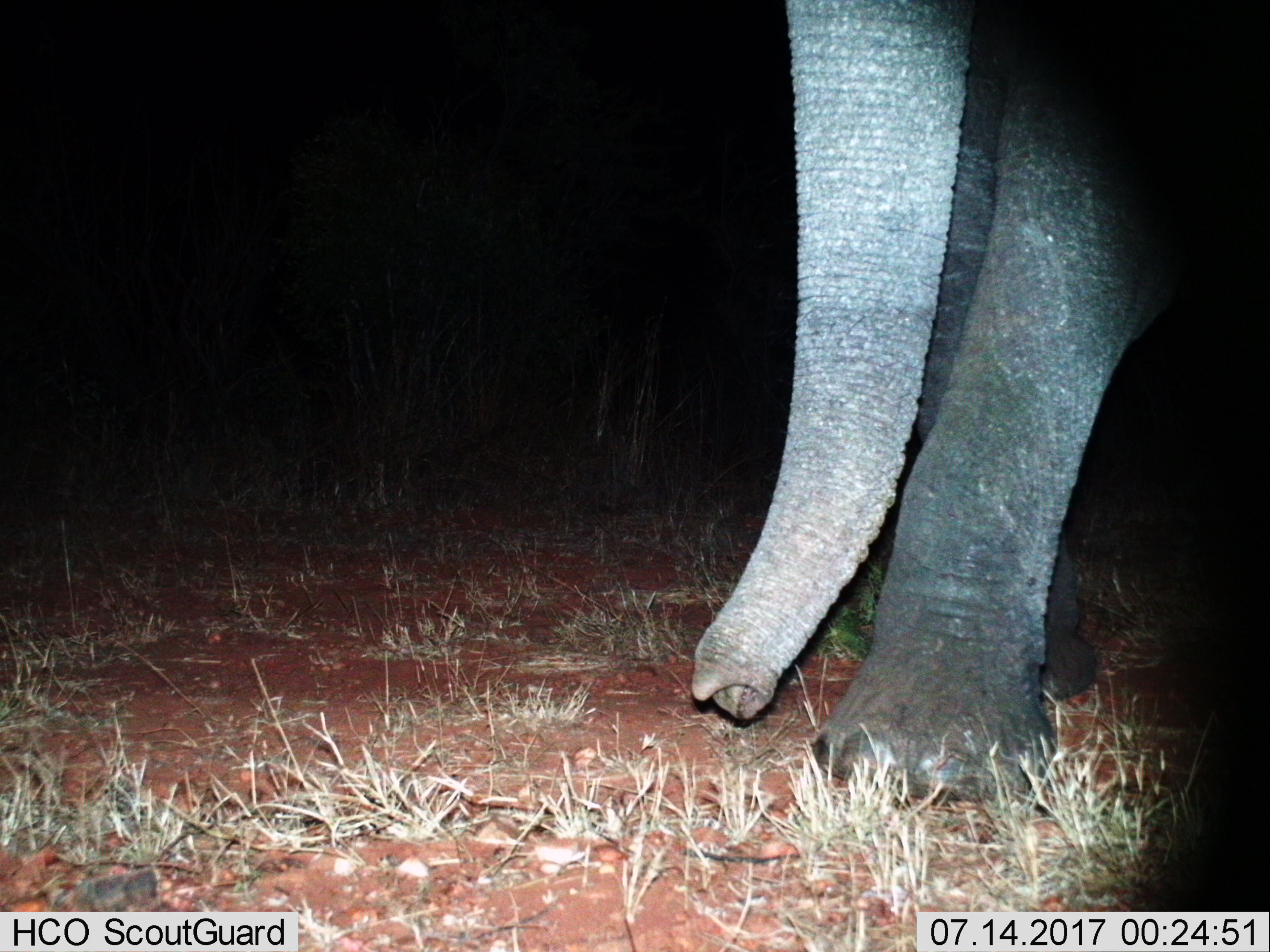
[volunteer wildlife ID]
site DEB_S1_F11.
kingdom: Animalia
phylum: Chordata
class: Mammalia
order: Proboscidea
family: Elephantidae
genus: Loxodonta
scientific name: Loxodonta africana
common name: african bush elephant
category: elephant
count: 1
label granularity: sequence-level